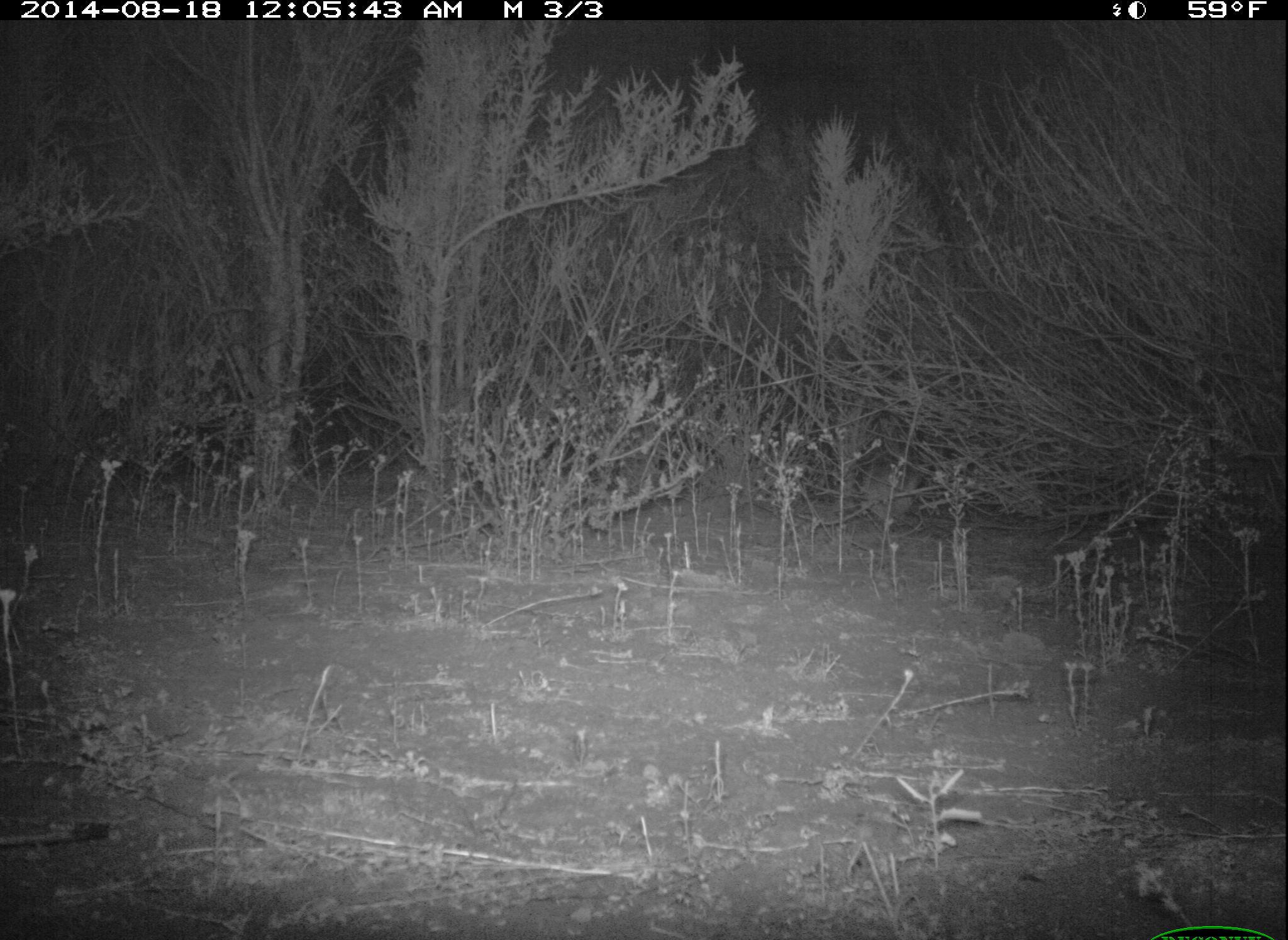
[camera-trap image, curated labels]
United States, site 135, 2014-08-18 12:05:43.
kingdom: Animalia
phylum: Chordata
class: Mammalia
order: Lagomorpha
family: Leporidae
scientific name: Leporidae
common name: rabbits and hares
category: rabbit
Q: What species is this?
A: Rabbit (rabbits and hares) (Leporidae).